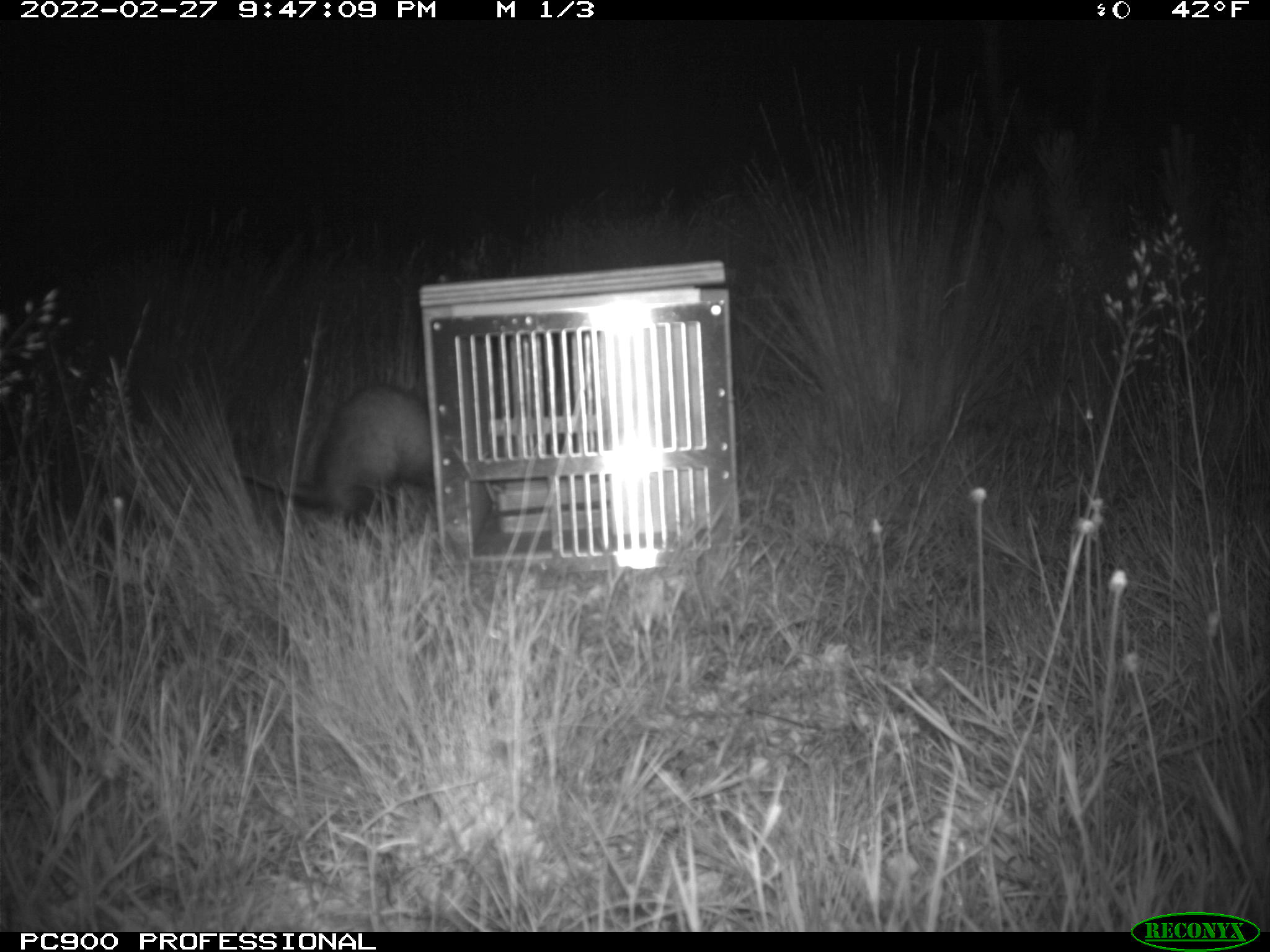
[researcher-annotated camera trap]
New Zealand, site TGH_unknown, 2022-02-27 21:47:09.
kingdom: Animalia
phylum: Chordata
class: Mammalia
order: Carnivora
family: Mustelidae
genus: Mustela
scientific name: Mustela furo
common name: ferret